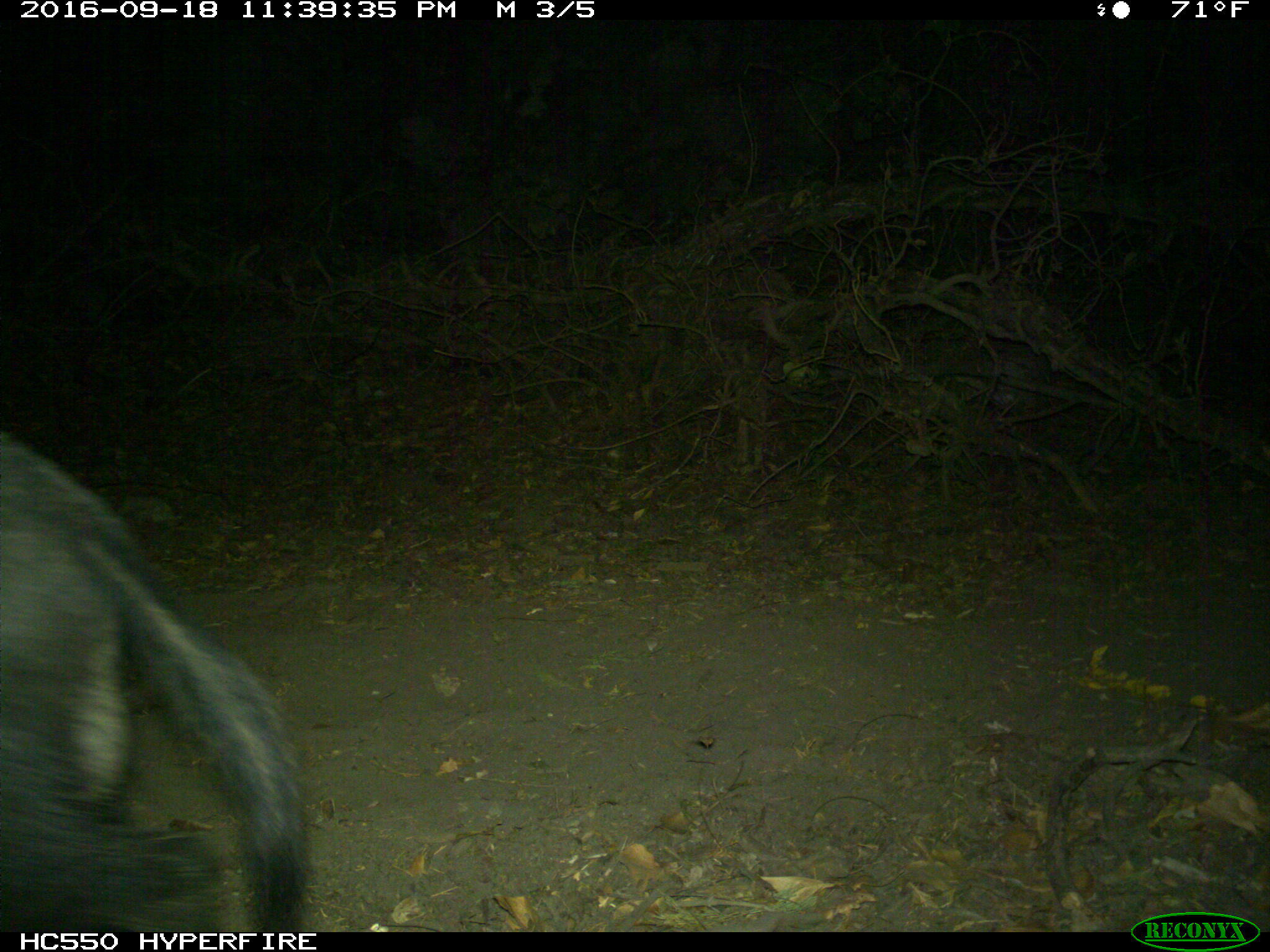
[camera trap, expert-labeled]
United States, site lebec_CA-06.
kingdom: Animalia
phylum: Chordata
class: Mammalia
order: Artiodactyla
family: Suidae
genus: Sus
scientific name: Sus scrofa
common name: wild boar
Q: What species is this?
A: Sus scrofa (wild boar).